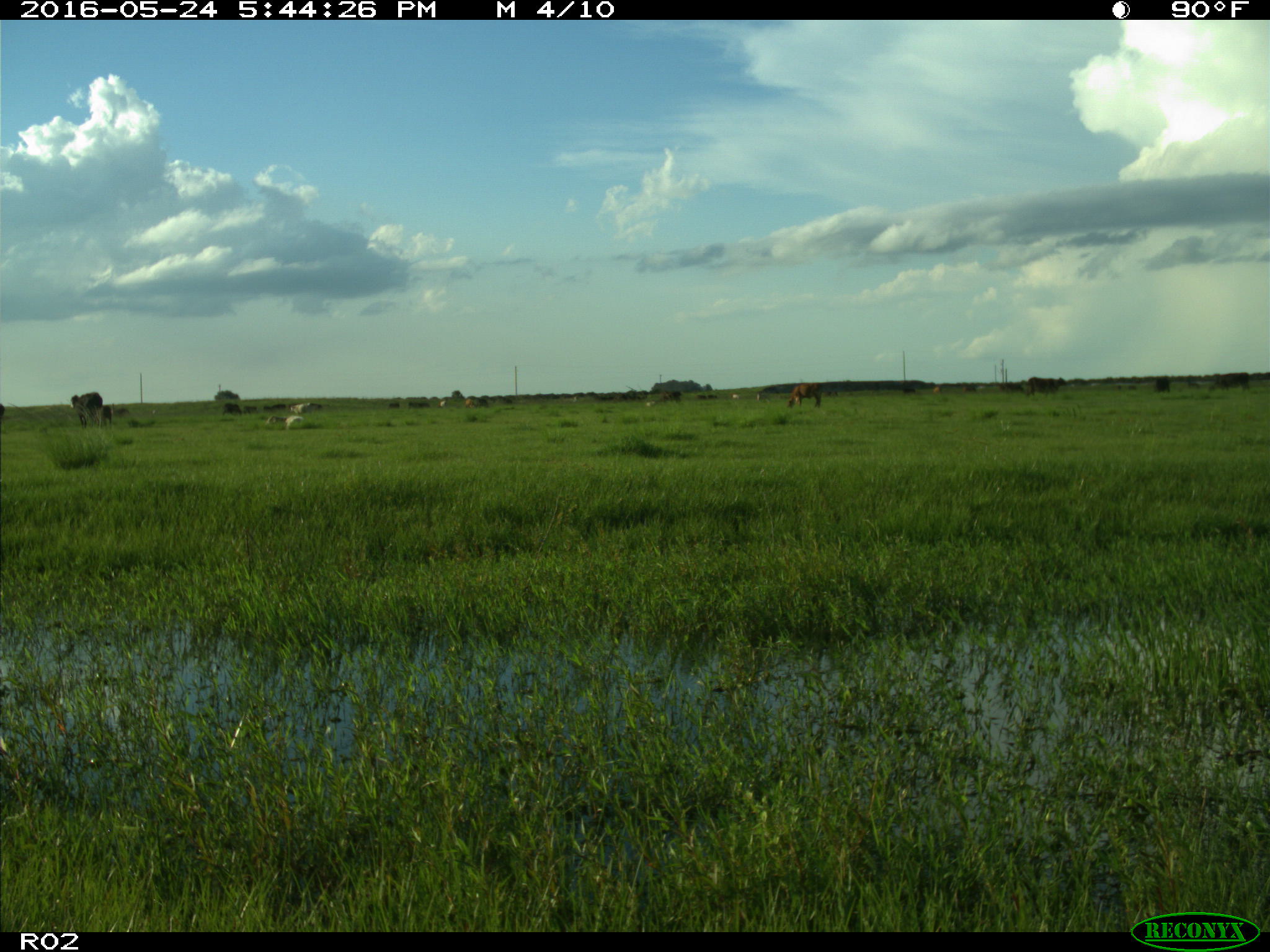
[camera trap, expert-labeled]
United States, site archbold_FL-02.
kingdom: Animalia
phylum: Chordata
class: Mammalia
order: Artiodactyla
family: Bovidae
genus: Bos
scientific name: Bos taurus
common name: domestic cow